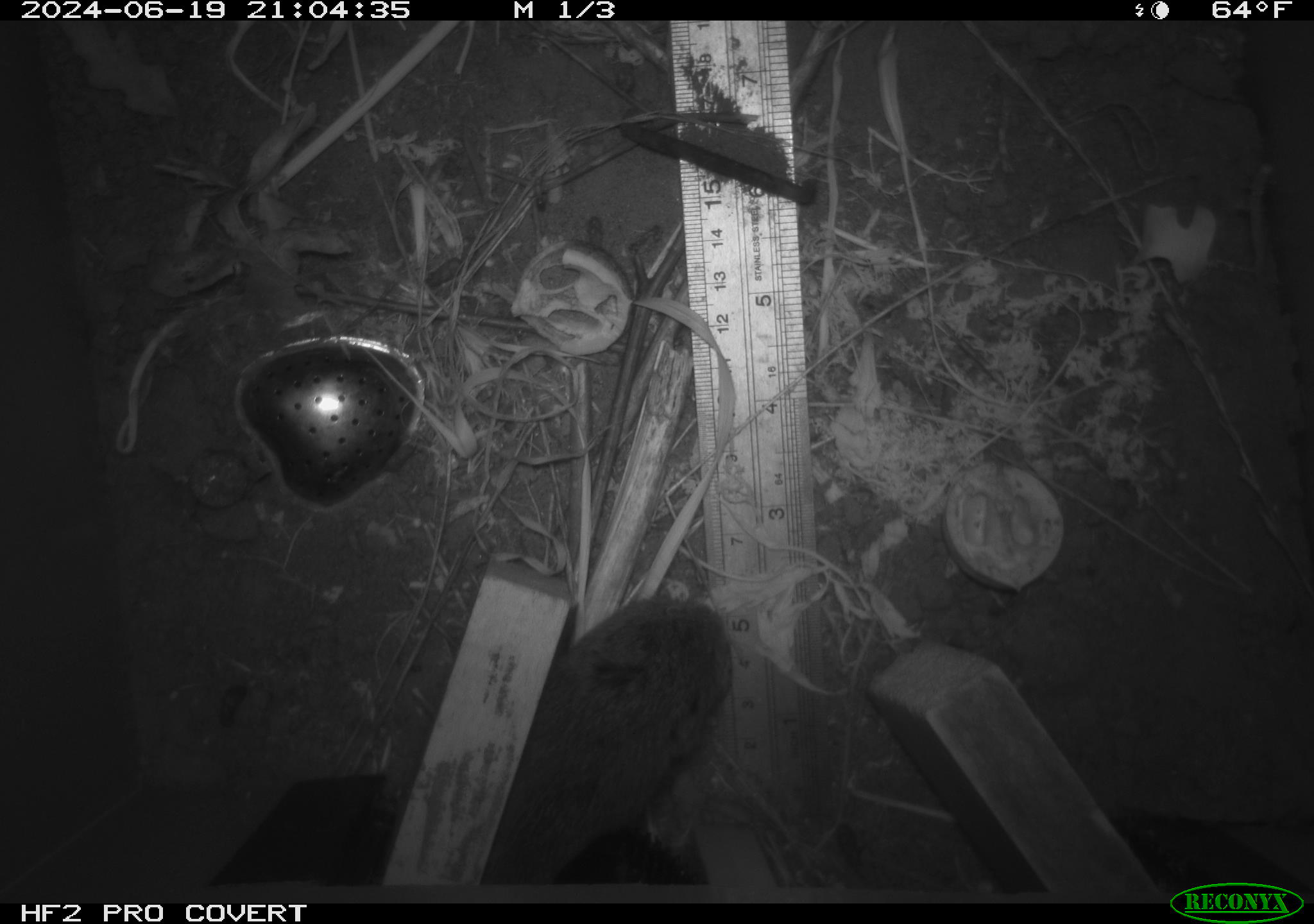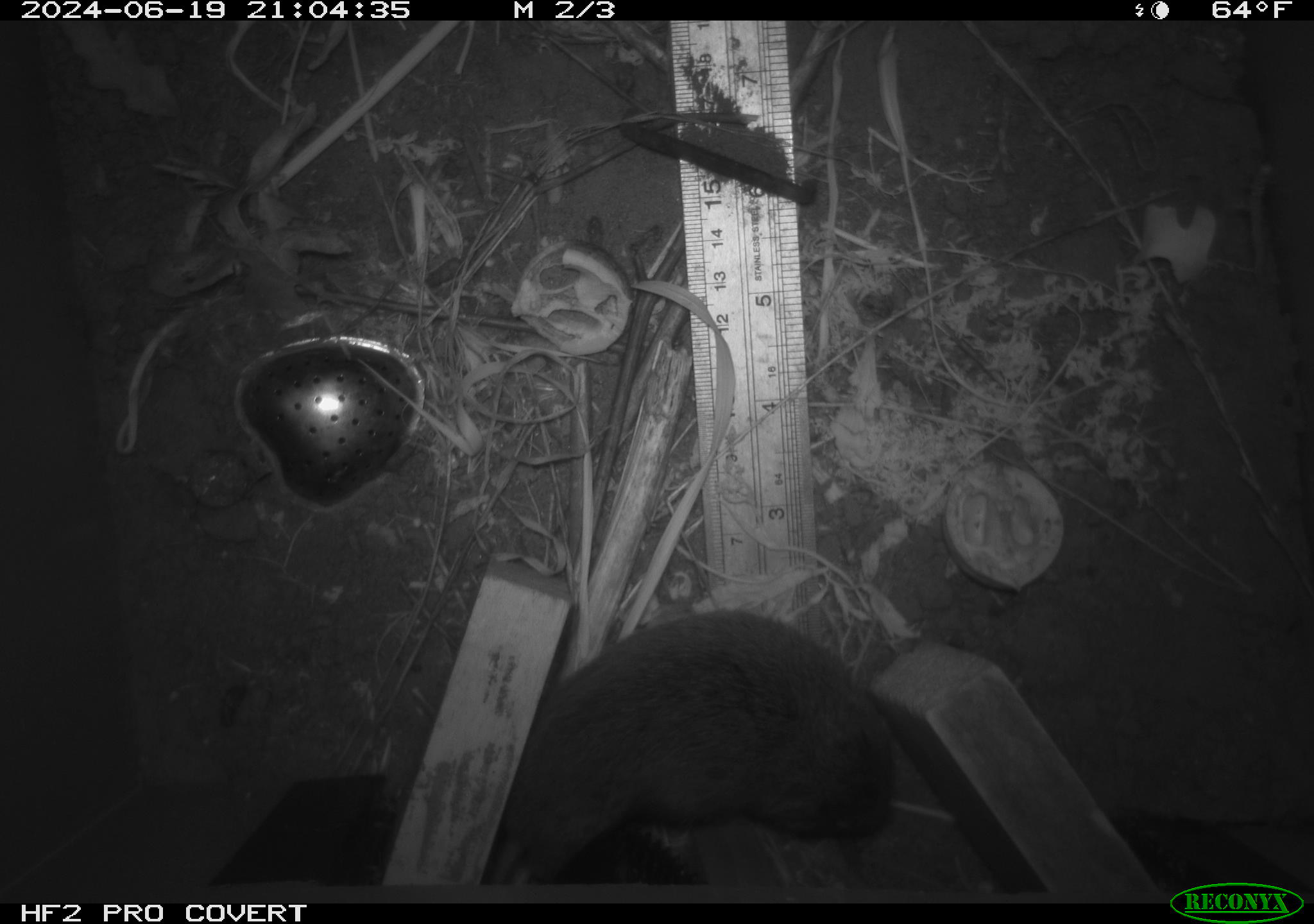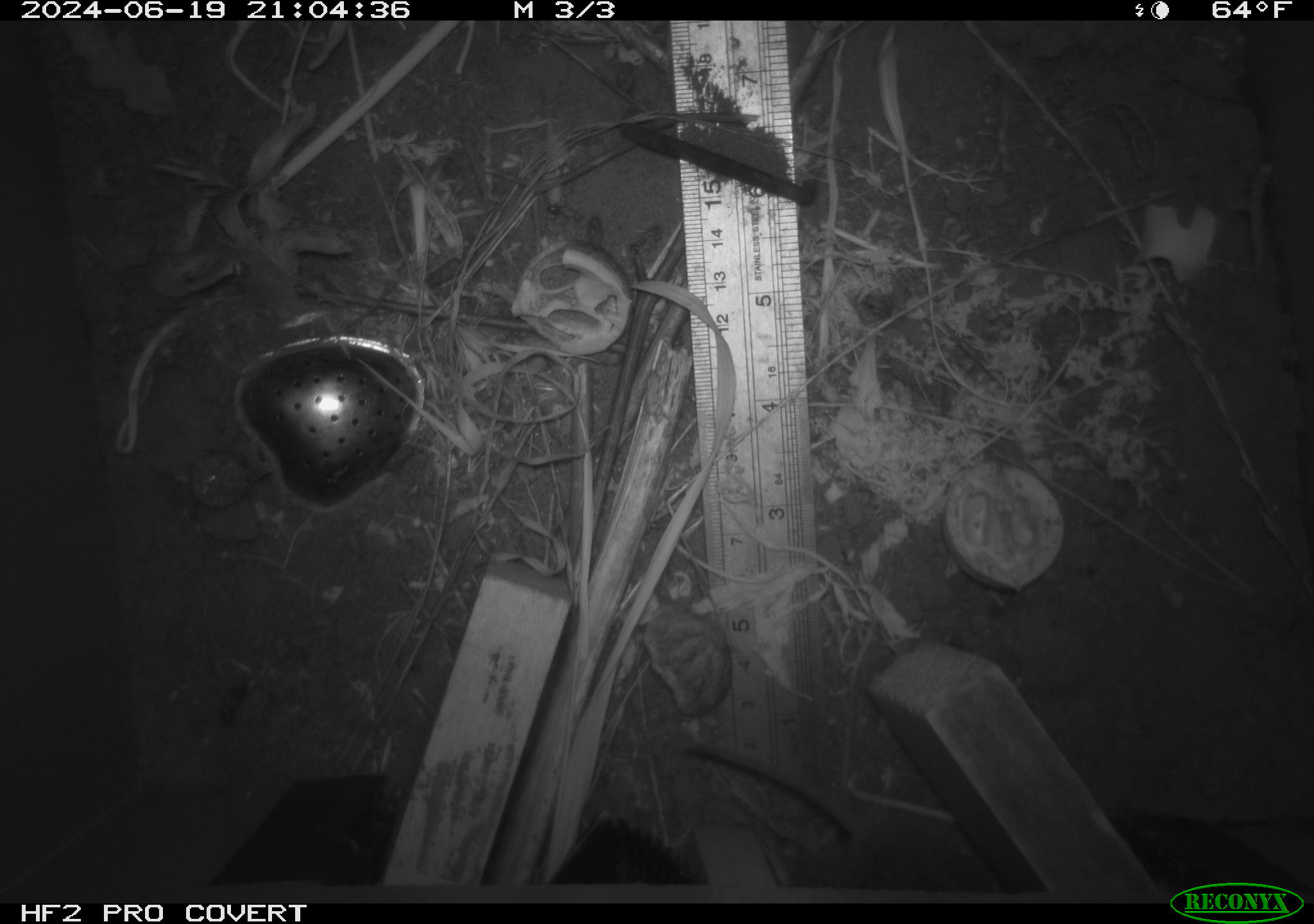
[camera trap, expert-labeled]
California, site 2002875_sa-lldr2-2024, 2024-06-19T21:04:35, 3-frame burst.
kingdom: Animalia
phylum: Chordata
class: Mammalia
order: Rodentia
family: Cricetidae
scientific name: Arvicolinae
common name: voles, lemmings, and muskrats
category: arvicolinae subfamily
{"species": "arvicolinae subfamily (voles, lemmings, and muskrats) (Arvicolinae)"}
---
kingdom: Animalia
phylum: Chordata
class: Mammalia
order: Rodentia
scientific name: Rodentia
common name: rodent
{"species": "rodent (Rodentia)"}